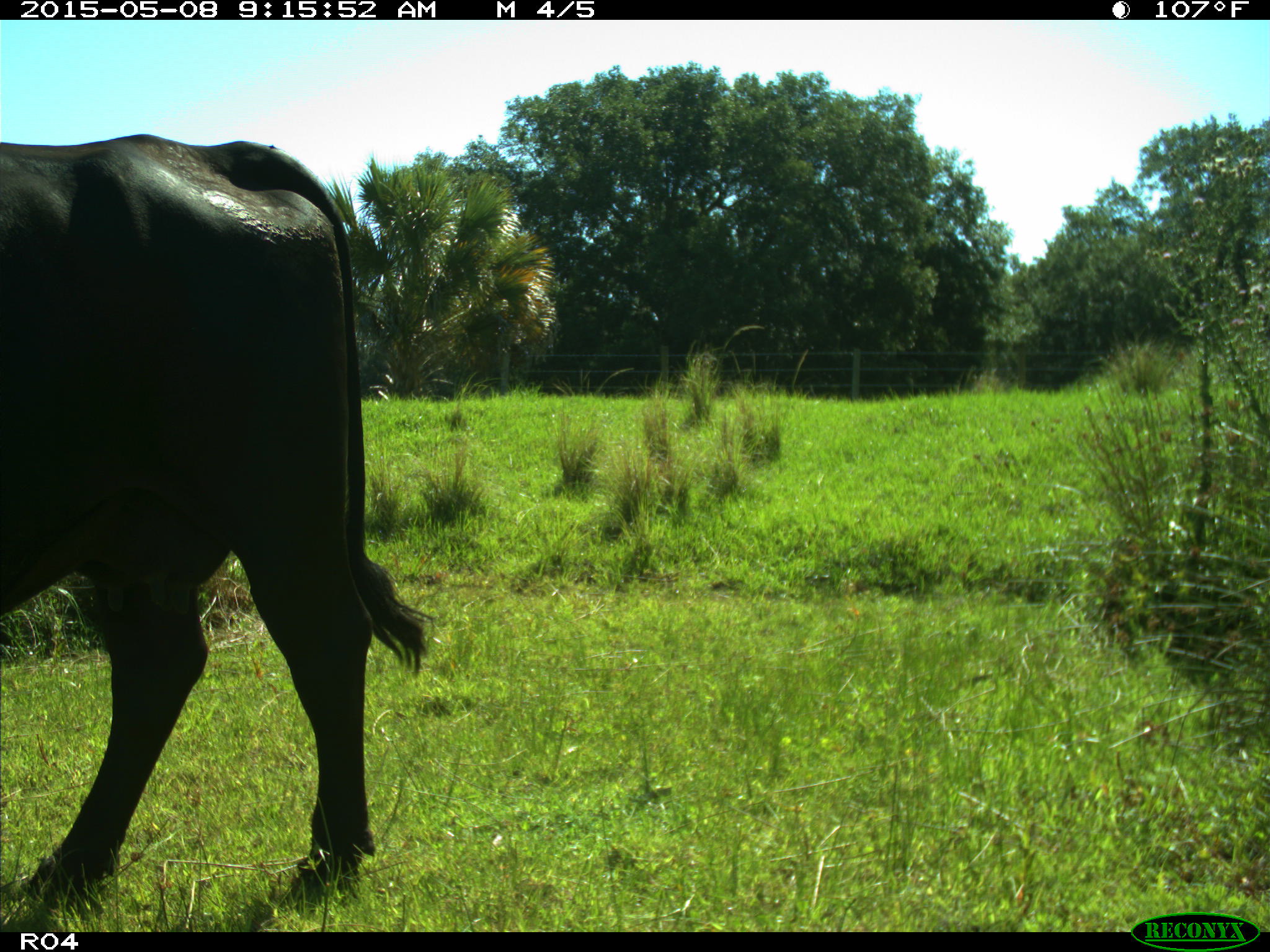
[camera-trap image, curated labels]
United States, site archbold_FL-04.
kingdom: Animalia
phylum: Chordata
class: Mammalia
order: Artiodactyla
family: Bovidae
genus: Bos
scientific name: Bos taurus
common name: domestic cow